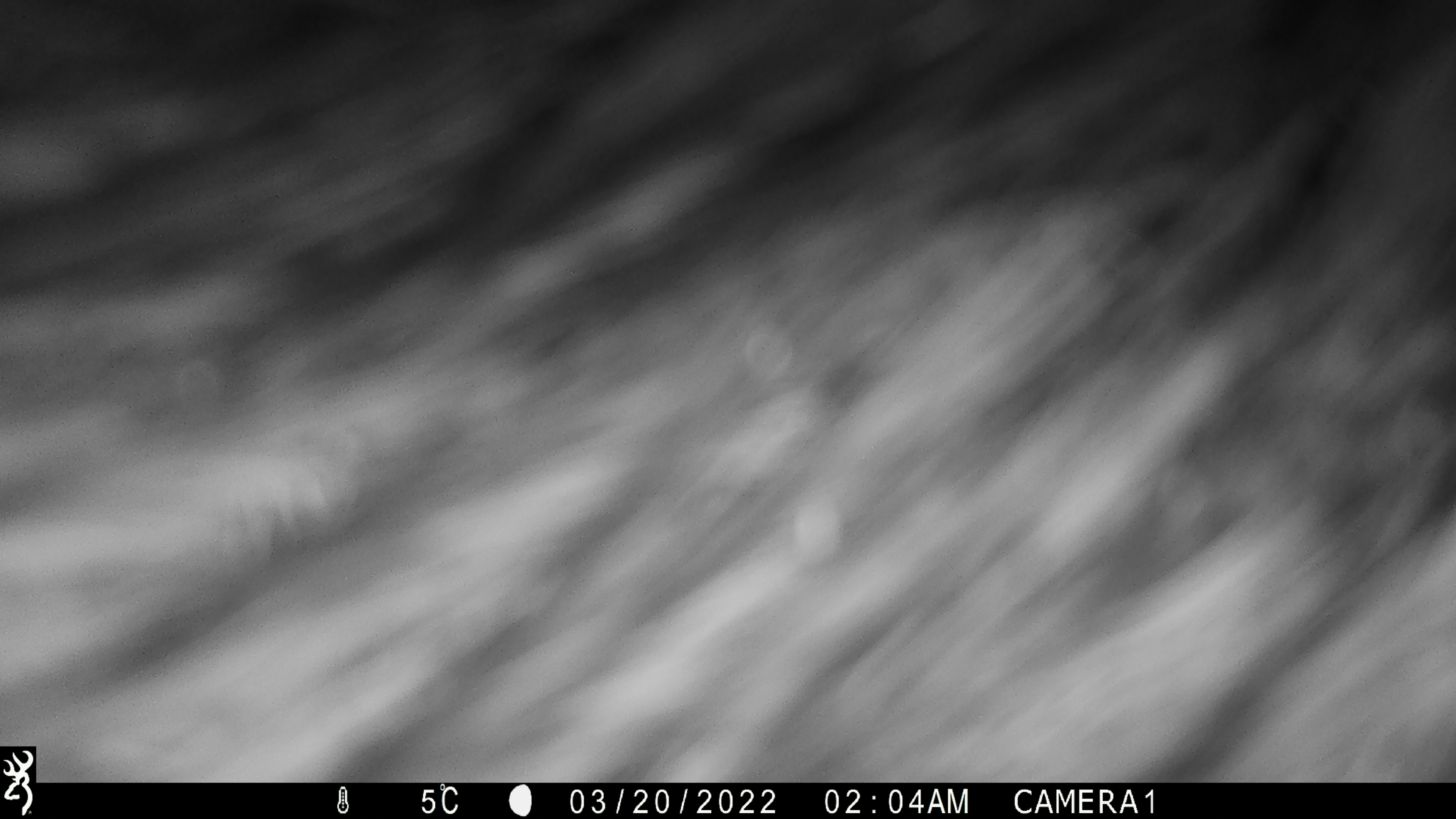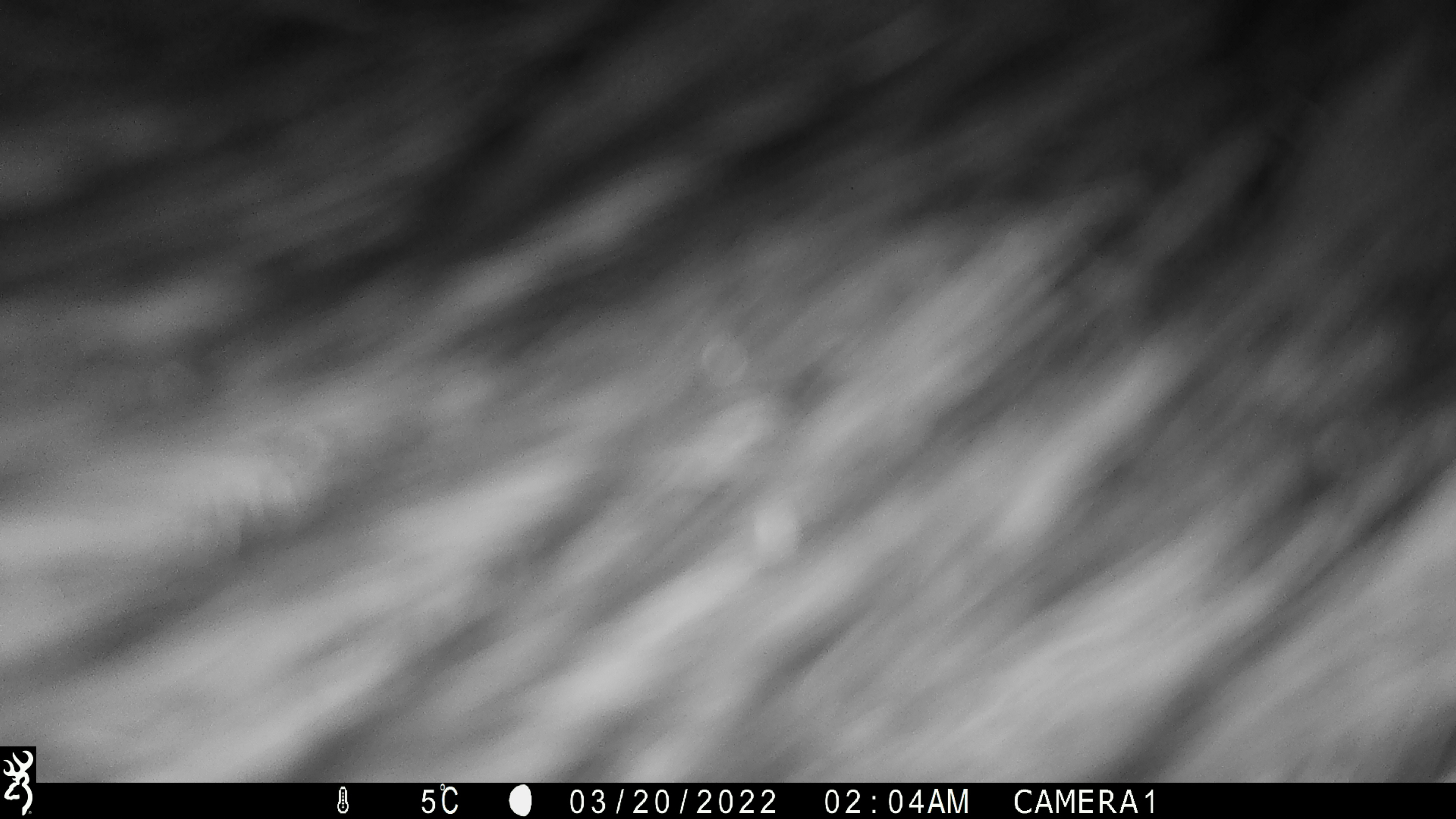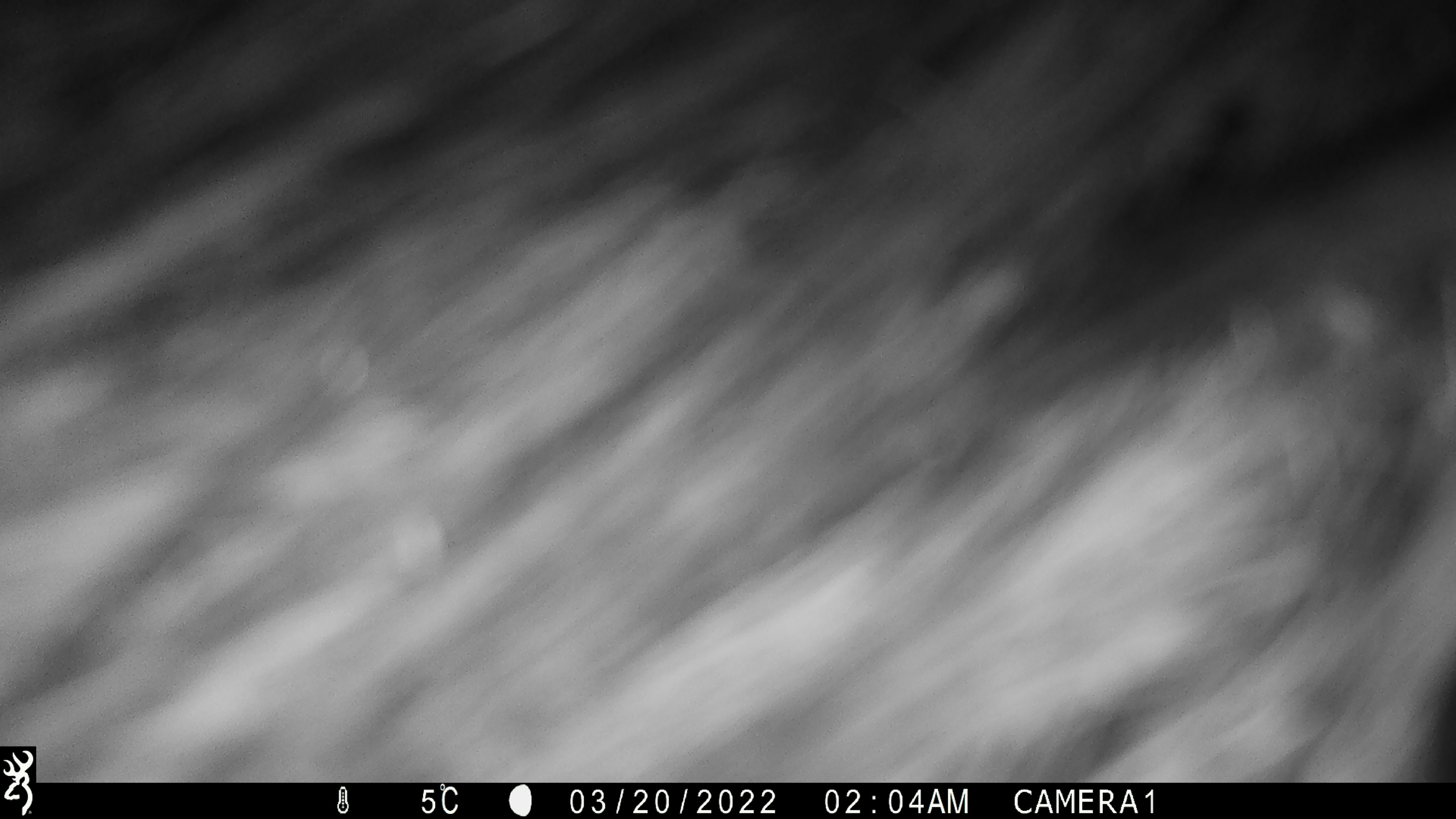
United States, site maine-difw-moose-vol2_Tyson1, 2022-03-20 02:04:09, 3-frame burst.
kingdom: Animalia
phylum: Chordata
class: Mammalia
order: Artiodactyla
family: Cervidae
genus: Alces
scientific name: Alces alces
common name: moose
Moose (Alces alces).